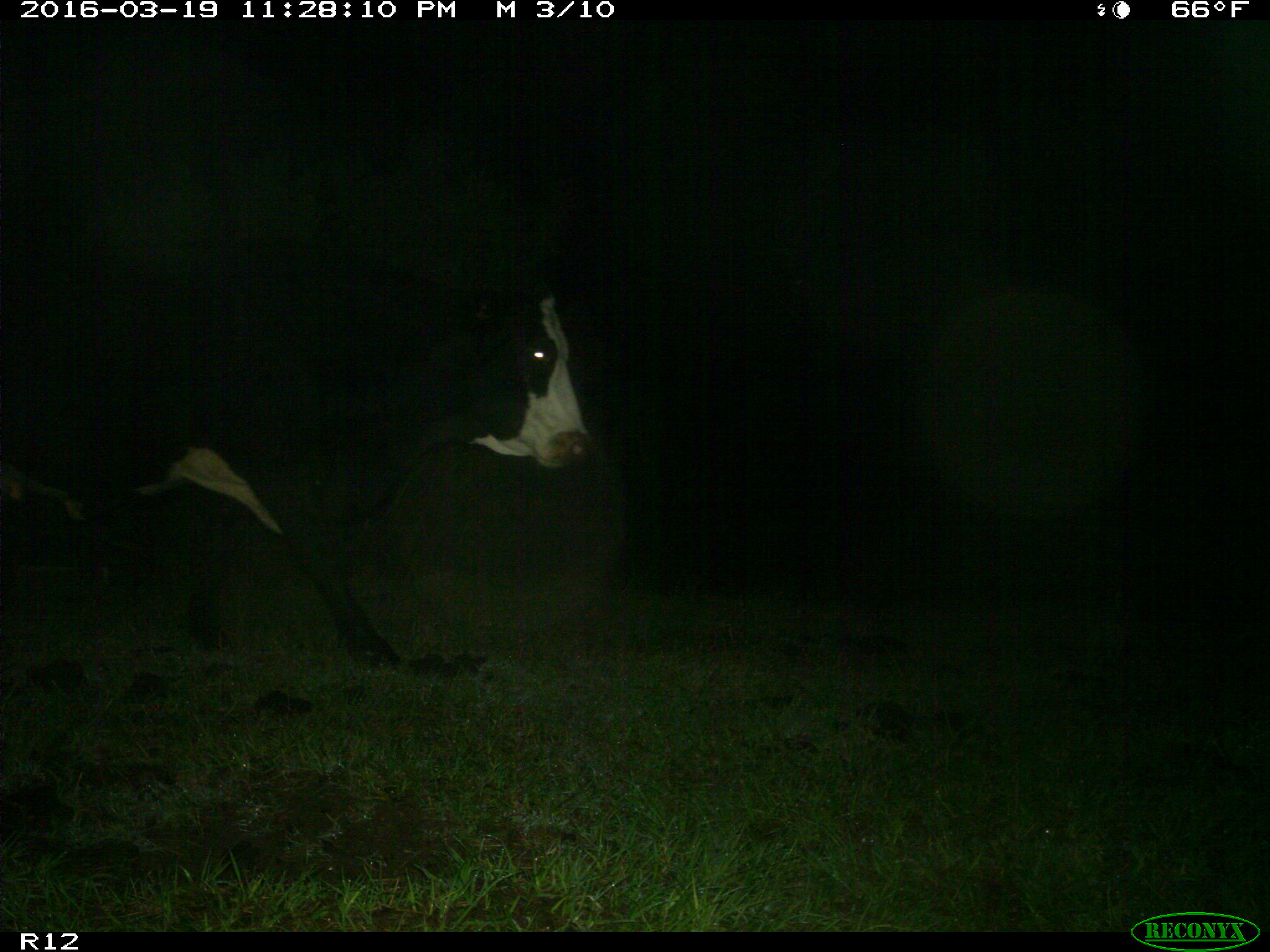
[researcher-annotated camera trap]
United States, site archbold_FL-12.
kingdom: Animalia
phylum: Chordata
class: Mammalia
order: Artiodactyla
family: Bovidae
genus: Bos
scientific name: Bos taurus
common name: domestic cow